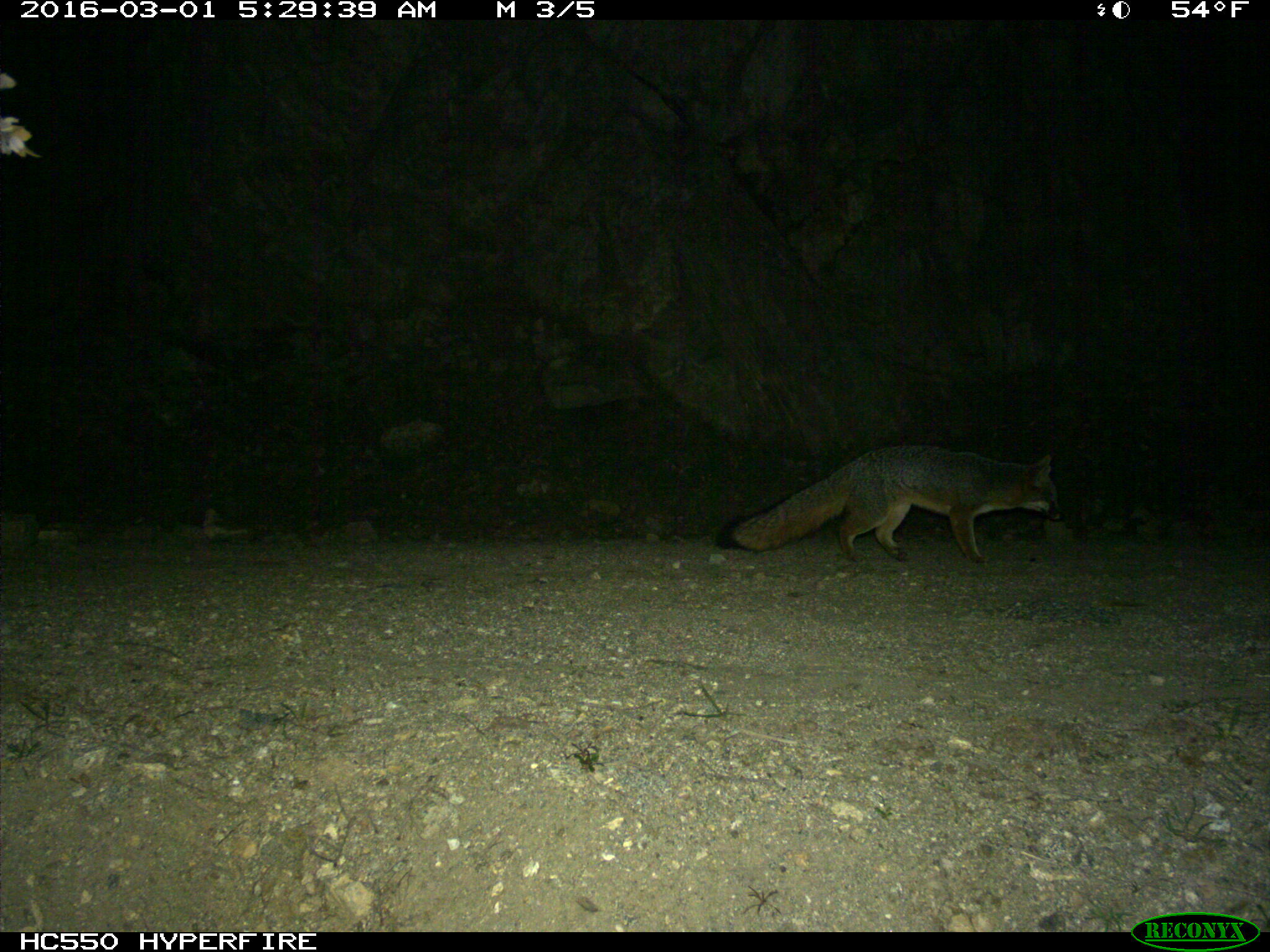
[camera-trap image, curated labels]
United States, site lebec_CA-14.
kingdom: Animalia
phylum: Chordata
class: Mammalia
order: Carnivora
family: Canidae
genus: Urocyon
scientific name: Urocyon cinereoargenteus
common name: gray fox